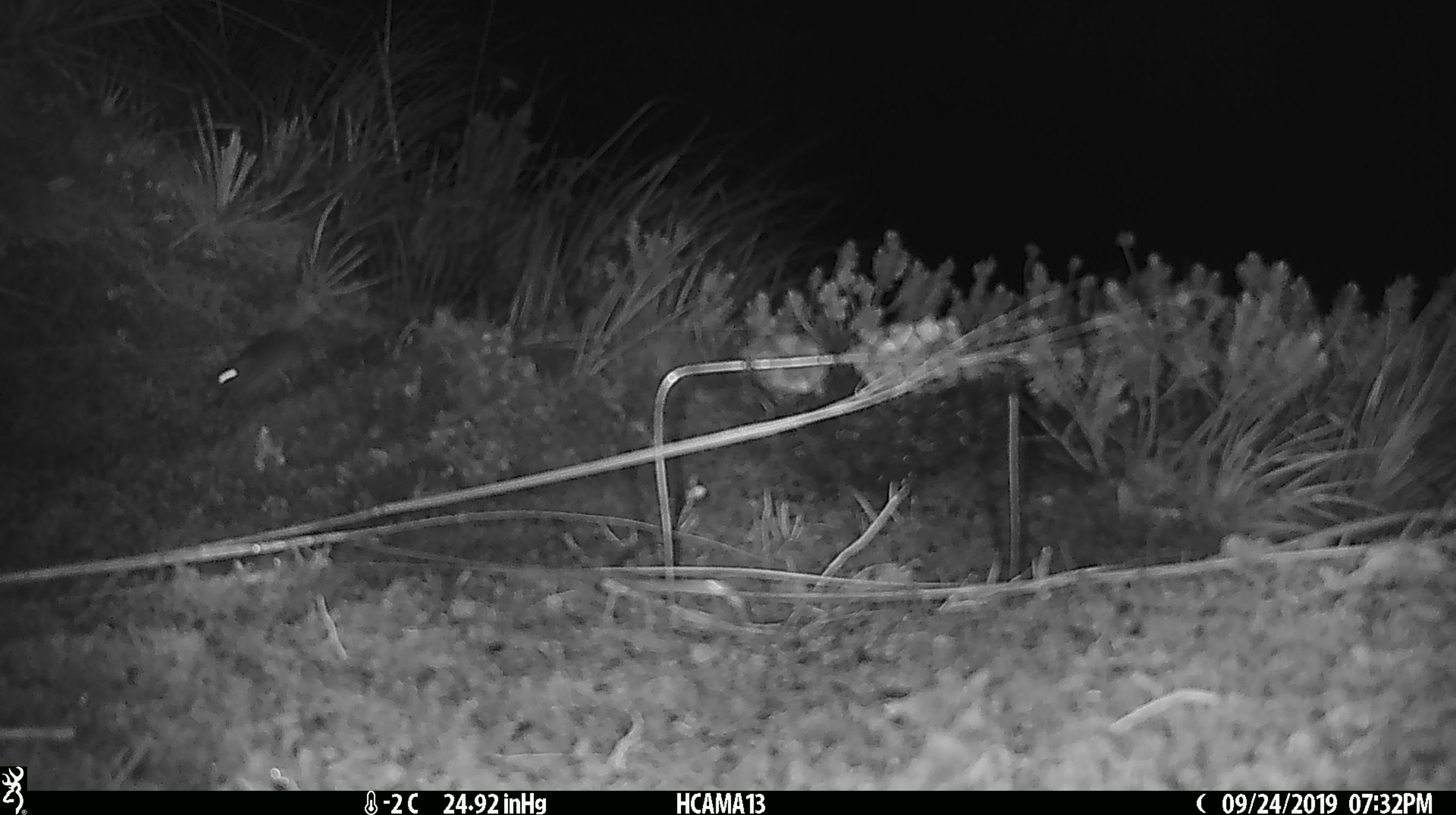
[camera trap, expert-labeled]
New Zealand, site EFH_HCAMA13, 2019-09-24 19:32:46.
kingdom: Animalia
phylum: Chordata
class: Mammalia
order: Rodentia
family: Muridae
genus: Mus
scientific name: Mus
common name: mouse